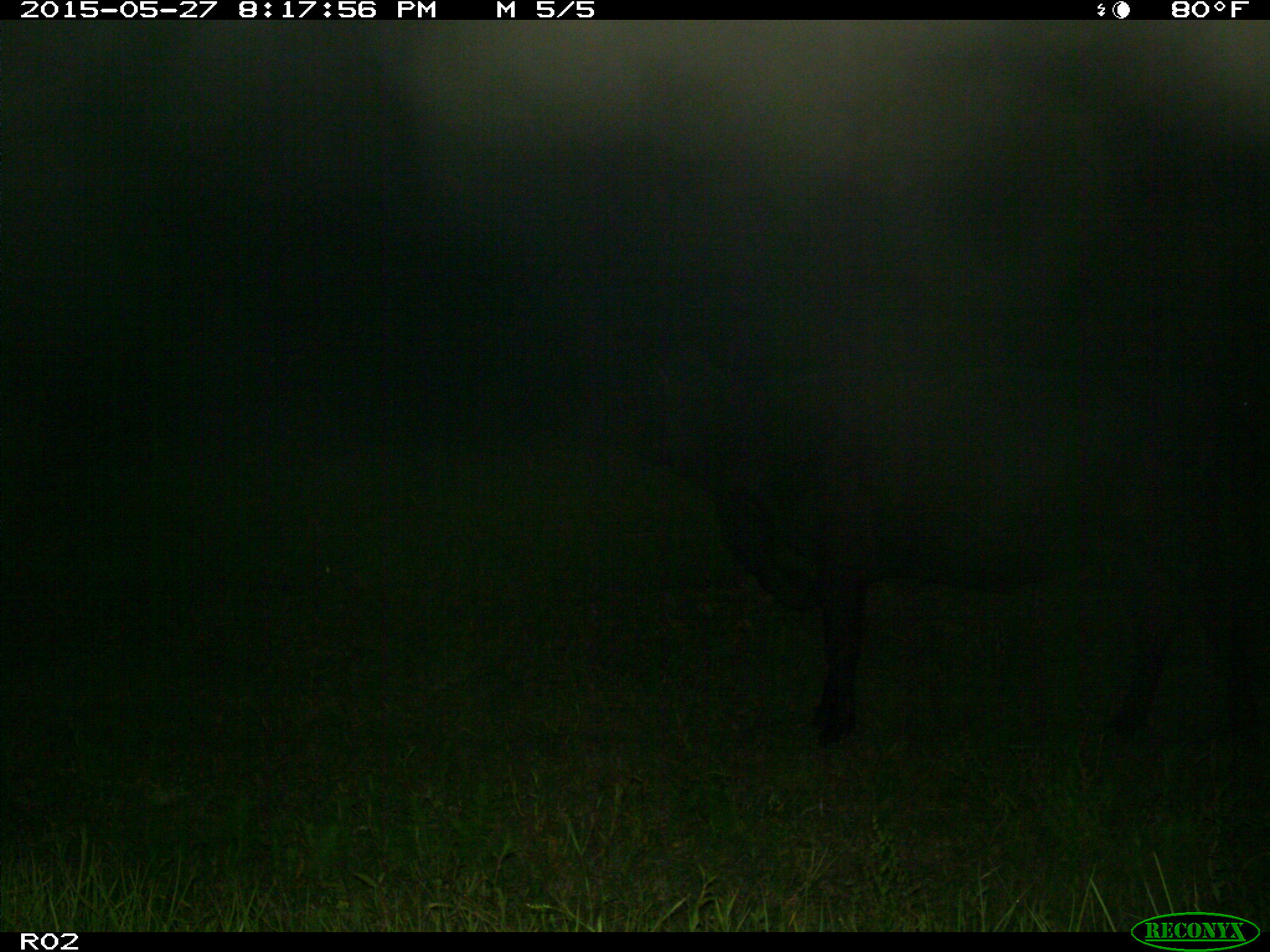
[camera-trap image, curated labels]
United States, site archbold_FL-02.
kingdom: Animalia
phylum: Chordata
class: Mammalia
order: Artiodactyla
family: Bovidae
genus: Bos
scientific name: Bos taurus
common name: domestic cow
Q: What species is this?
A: Bos taurus (domestic cow).